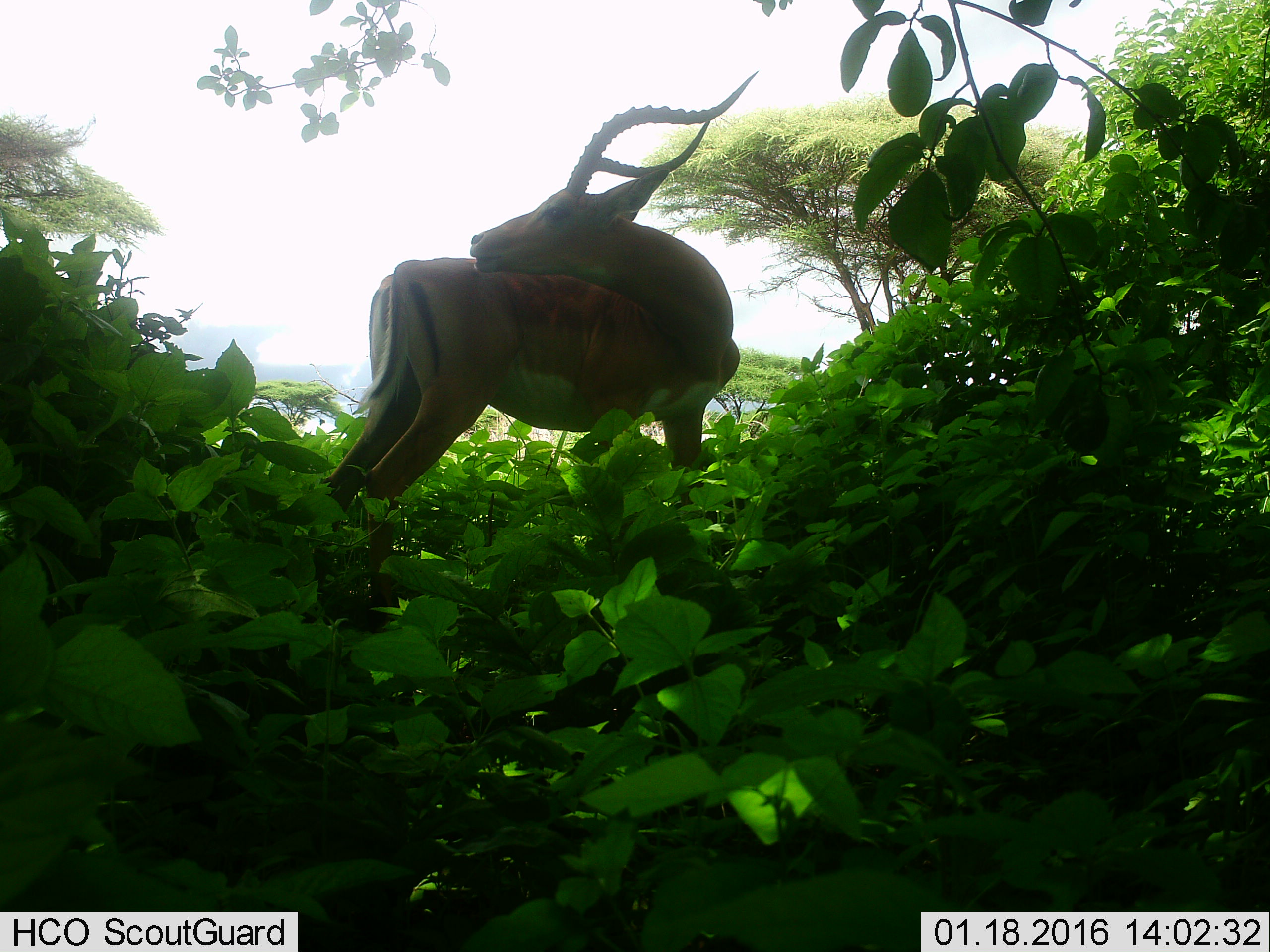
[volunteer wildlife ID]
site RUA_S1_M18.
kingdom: Animalia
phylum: Chordata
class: Mammalia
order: Artiodactyla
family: Bovidae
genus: Aepyceros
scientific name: Aepyceros melampus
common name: impala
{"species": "impala (Aepyceros melampus)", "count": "1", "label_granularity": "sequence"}